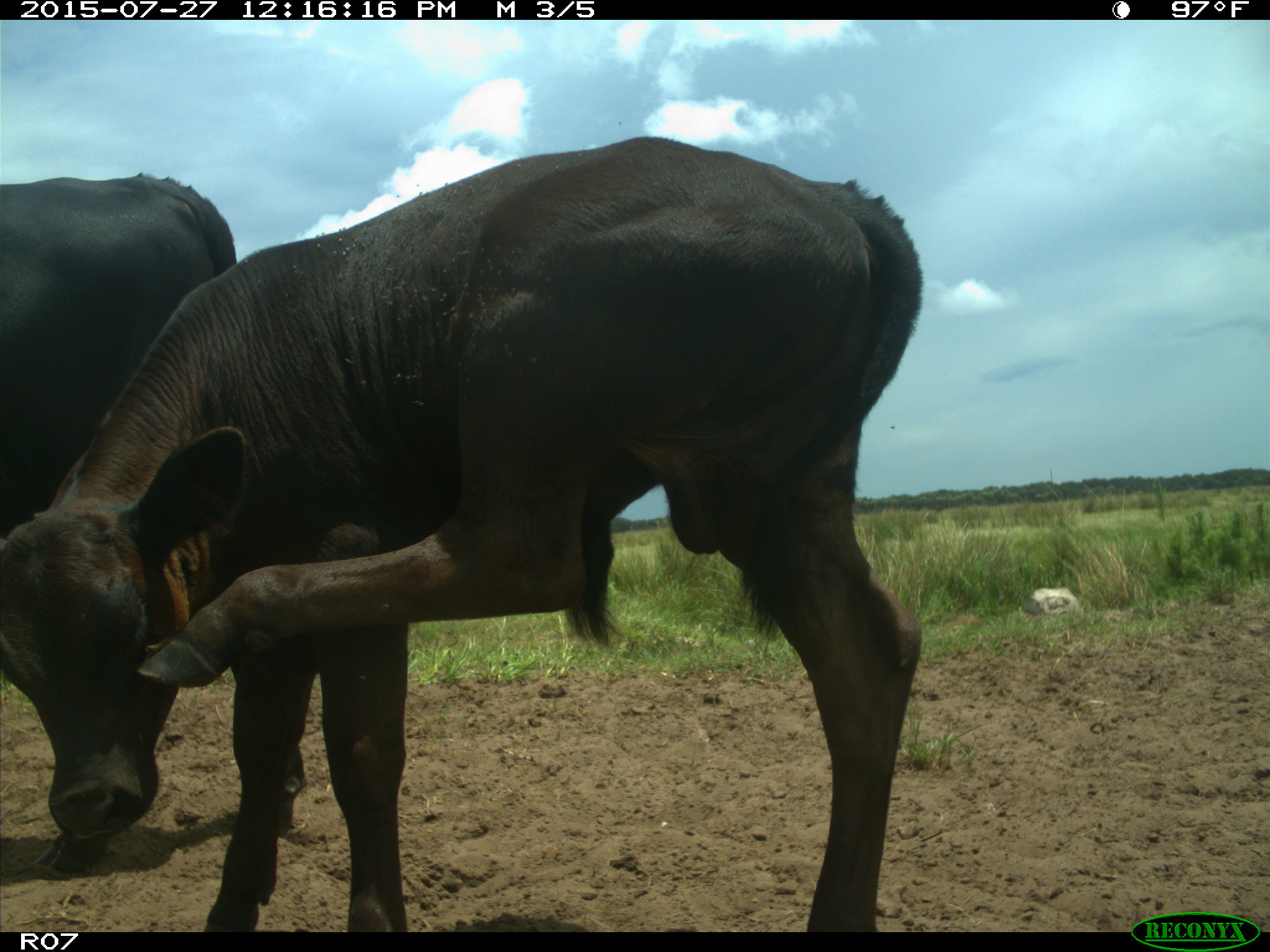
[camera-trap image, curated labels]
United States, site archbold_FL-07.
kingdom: Animalia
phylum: Chordata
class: Mammalia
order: Artiodactyla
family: Bovidae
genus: Bos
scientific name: Bos taurus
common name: domestic cow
Bos taurus (domestic cow).